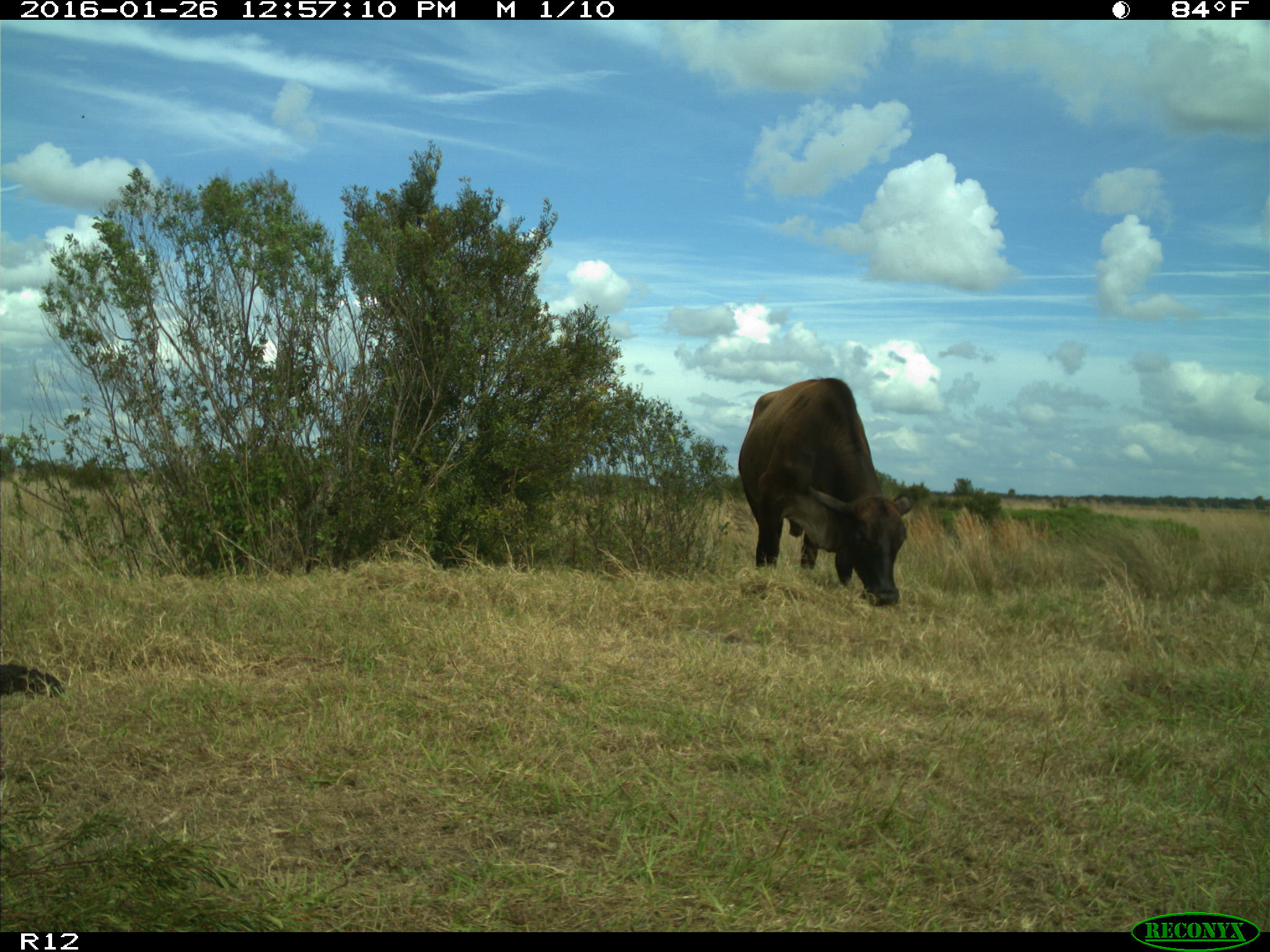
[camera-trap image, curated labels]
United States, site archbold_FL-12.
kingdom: Animalia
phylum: Chordata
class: Mammalia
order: Artiodactyla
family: Bovidae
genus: Bos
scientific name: Bos taurus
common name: domestic cow